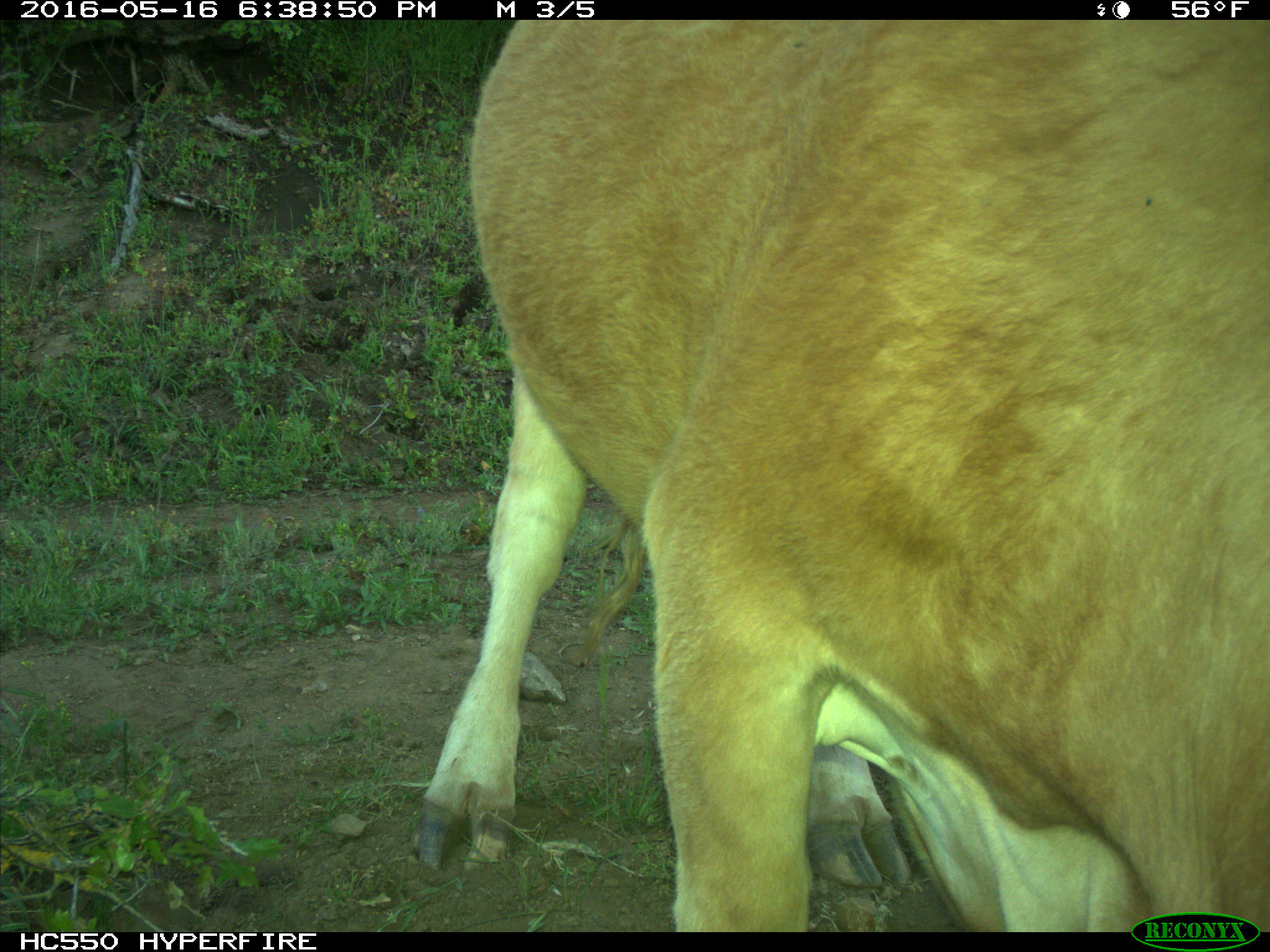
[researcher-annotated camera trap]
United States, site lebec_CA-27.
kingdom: Animalia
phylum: Chordata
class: Mammalia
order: Artiodactyla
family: Bovidae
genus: Bos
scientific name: Bos taurus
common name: domestic cow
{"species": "Bos taurus (domestic cow)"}